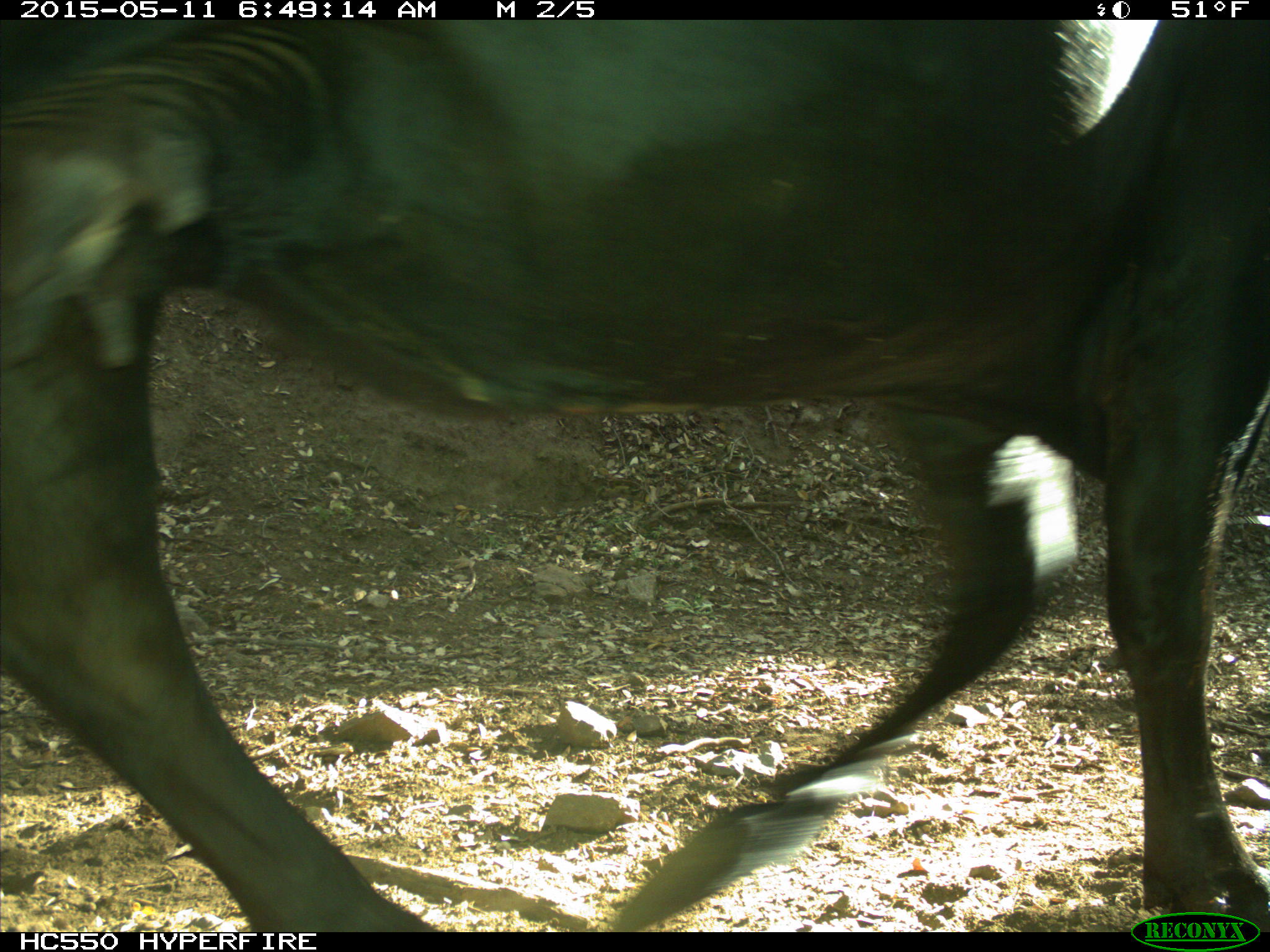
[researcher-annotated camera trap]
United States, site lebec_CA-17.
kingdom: Animalia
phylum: Chordata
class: Mammalia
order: Artiodactyla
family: Bovidae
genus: Bos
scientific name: Bos taurus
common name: domestic cow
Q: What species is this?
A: Bos taurus (domestic cow).